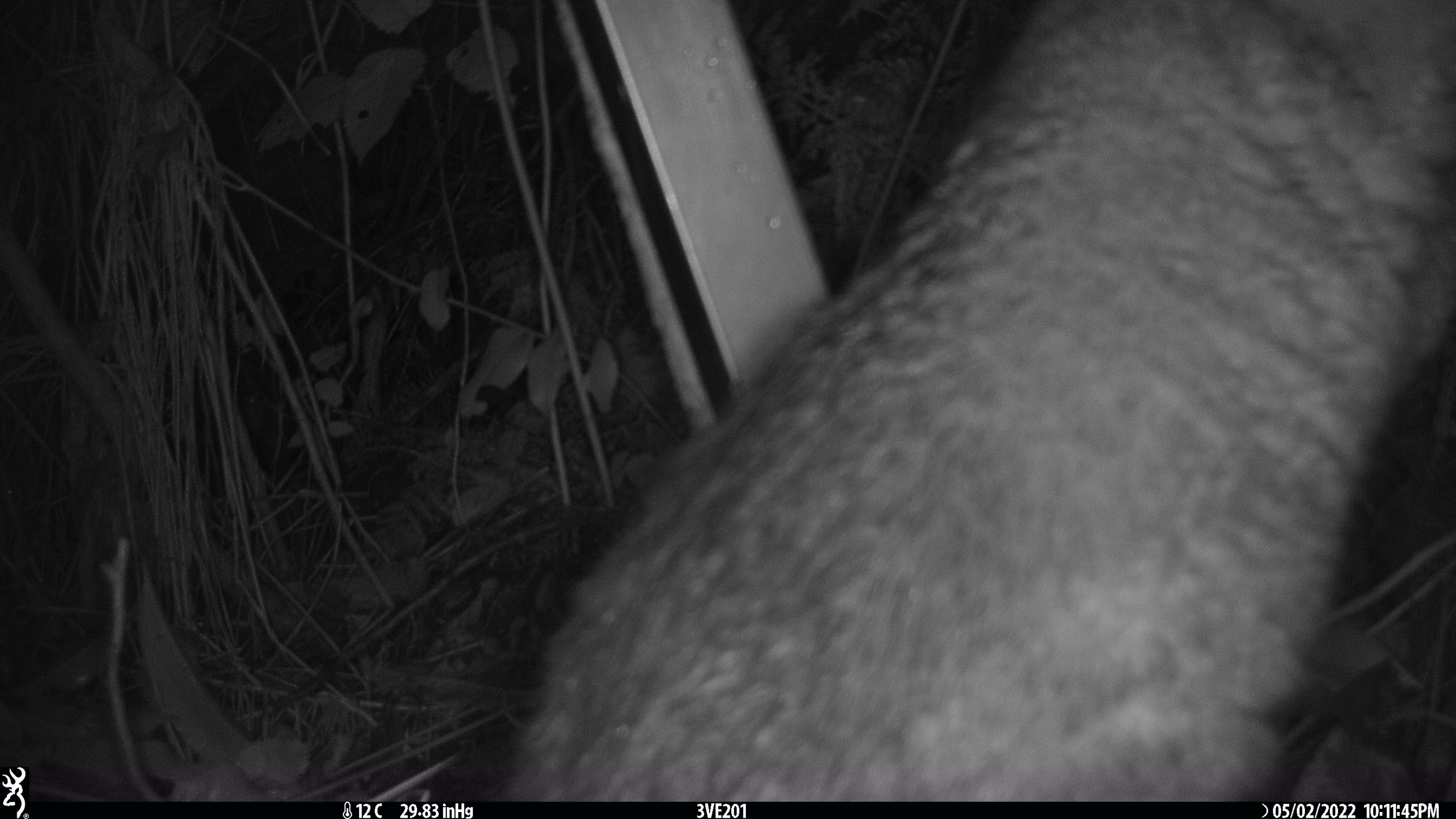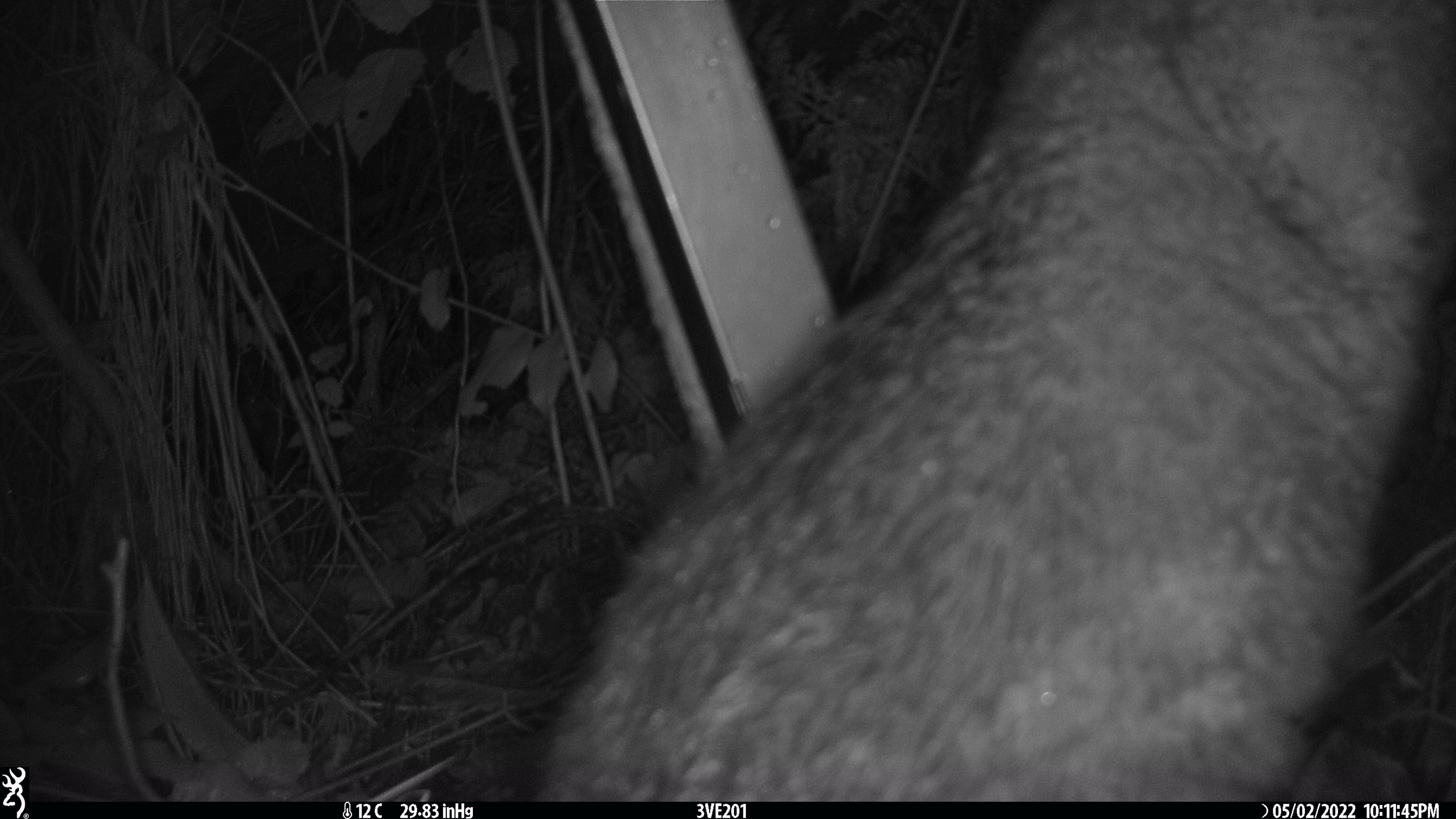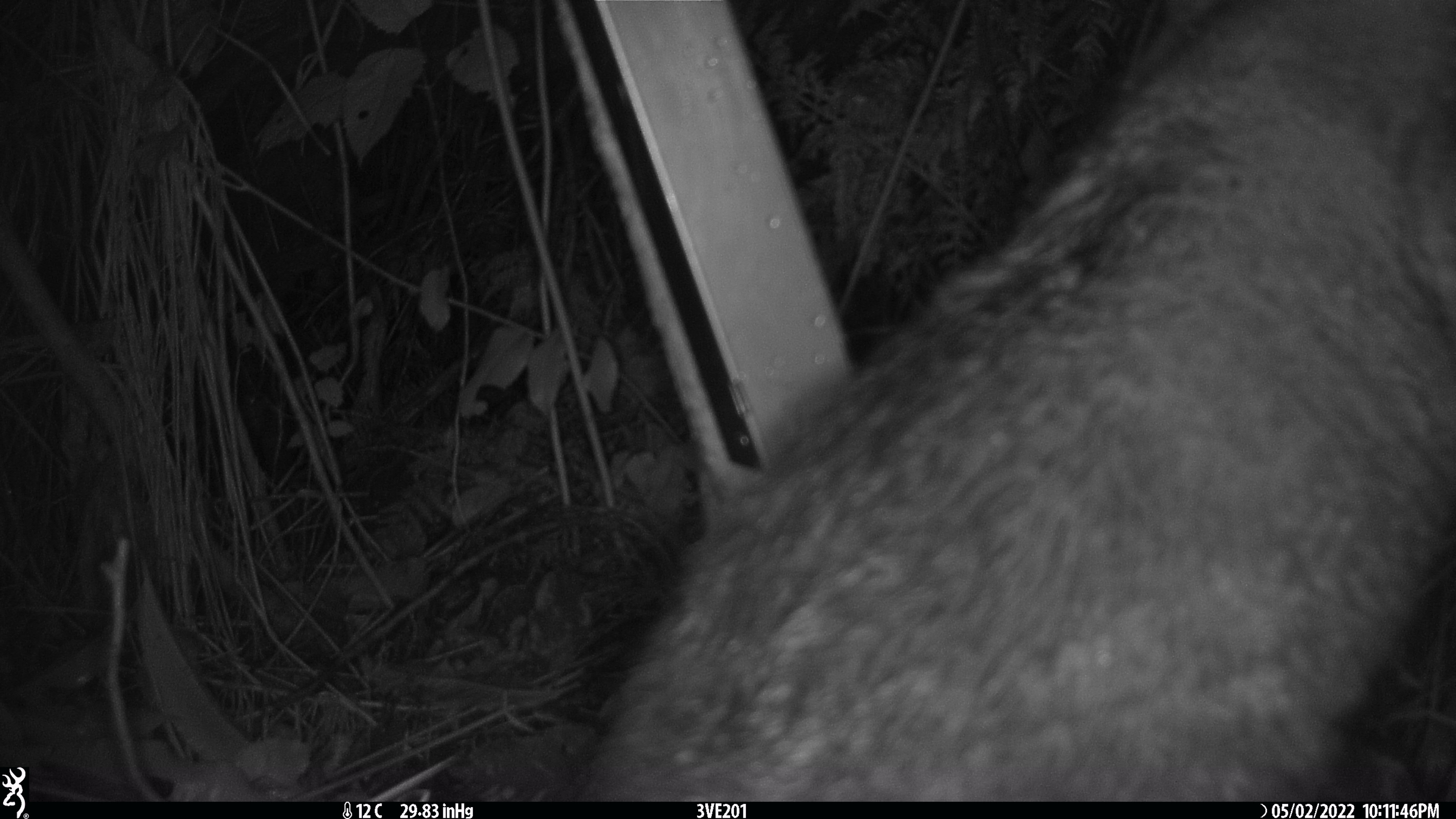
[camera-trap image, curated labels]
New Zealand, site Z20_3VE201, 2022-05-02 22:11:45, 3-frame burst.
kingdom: Animalia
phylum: Chordata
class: Mammalia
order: Diprotodontia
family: Phalangeridae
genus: Trichosurus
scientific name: Trichosurus vulpecula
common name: common brushtail possum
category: possum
Possum (common brushtail possum) (Trichosurus vulpecula).